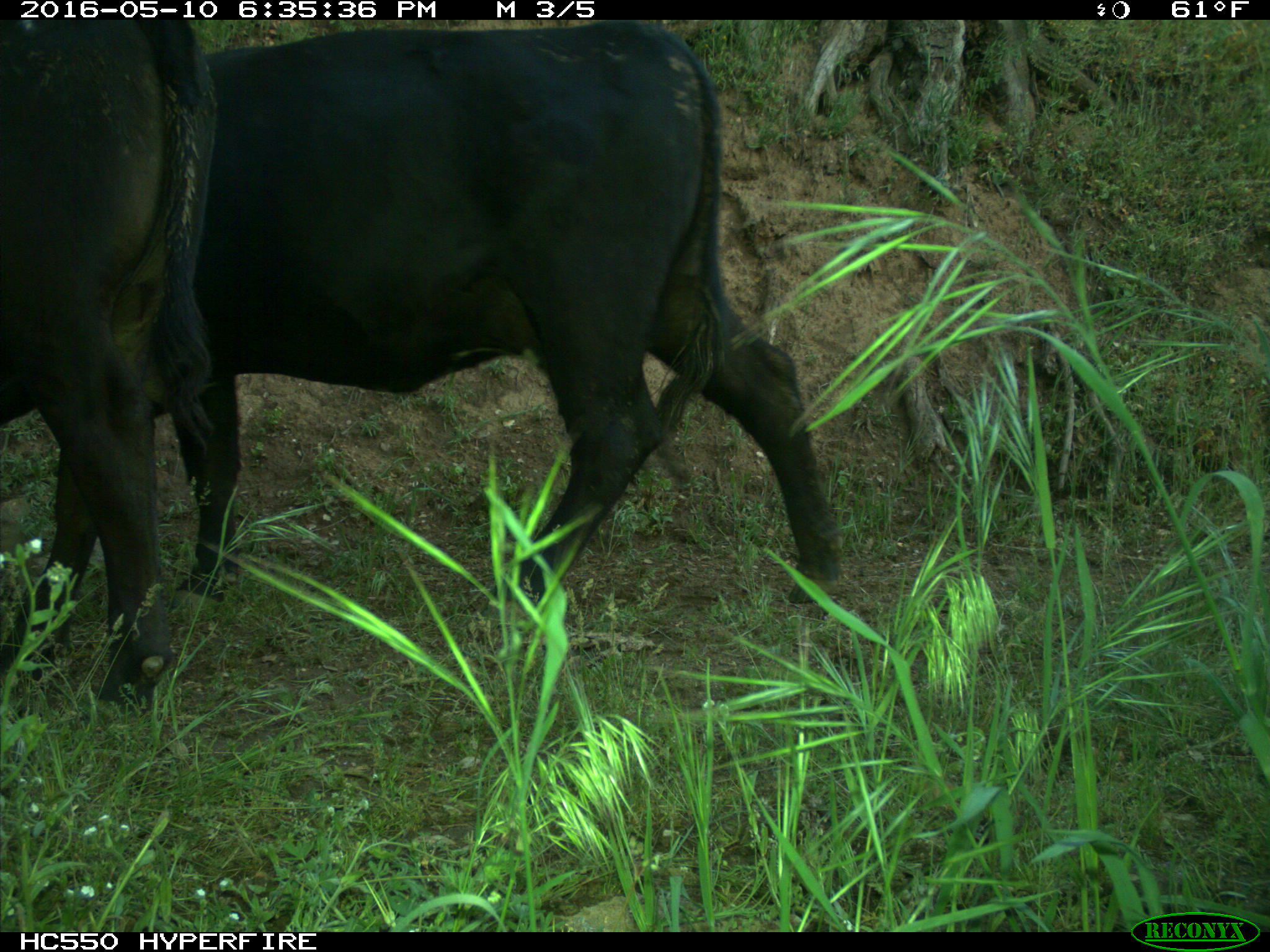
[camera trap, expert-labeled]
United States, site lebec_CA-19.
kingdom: Animalia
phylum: Chordata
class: Mammalia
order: Artiodactyla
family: Bovidae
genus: Bos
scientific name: Bos taurus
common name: domestic cow